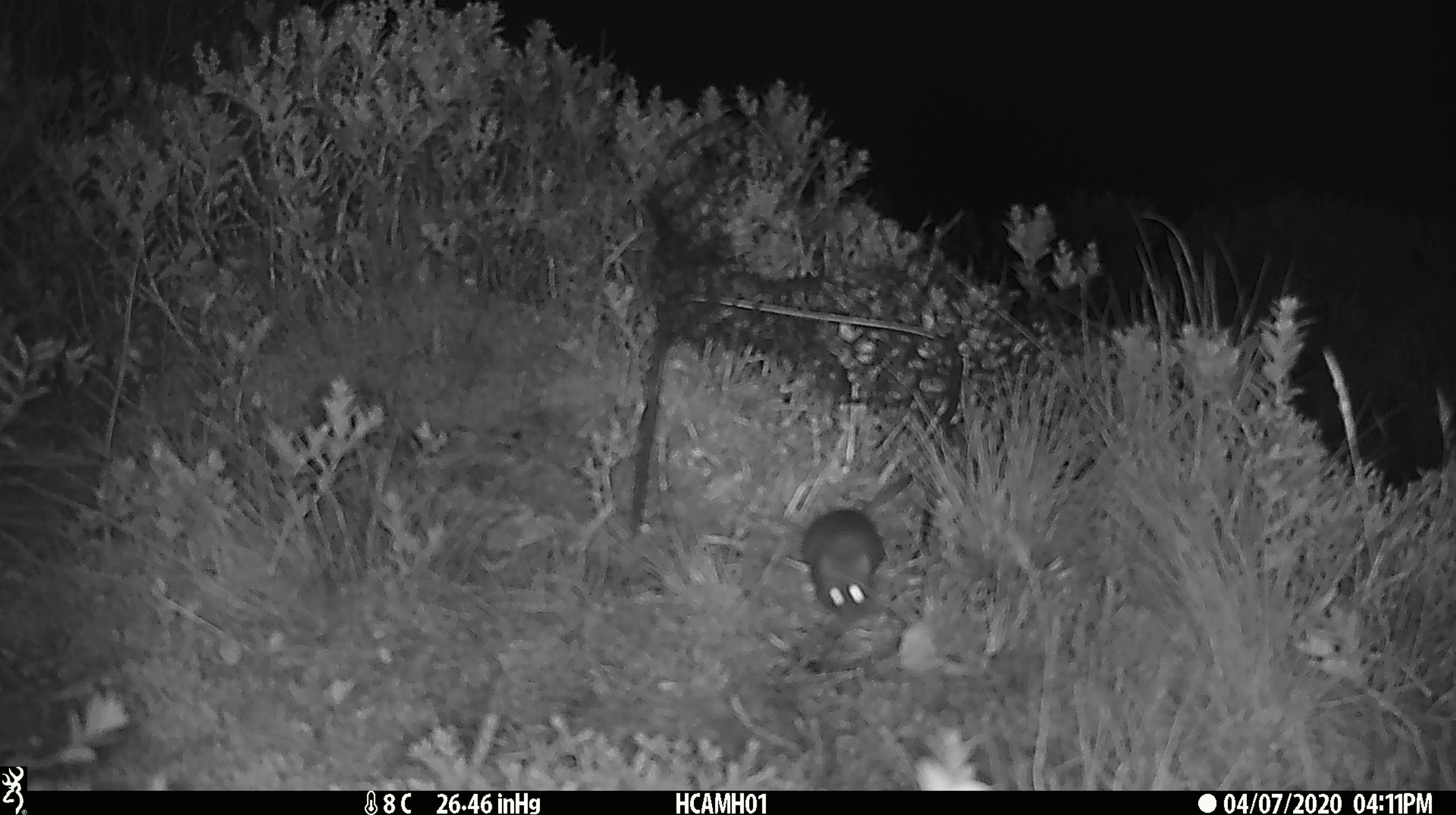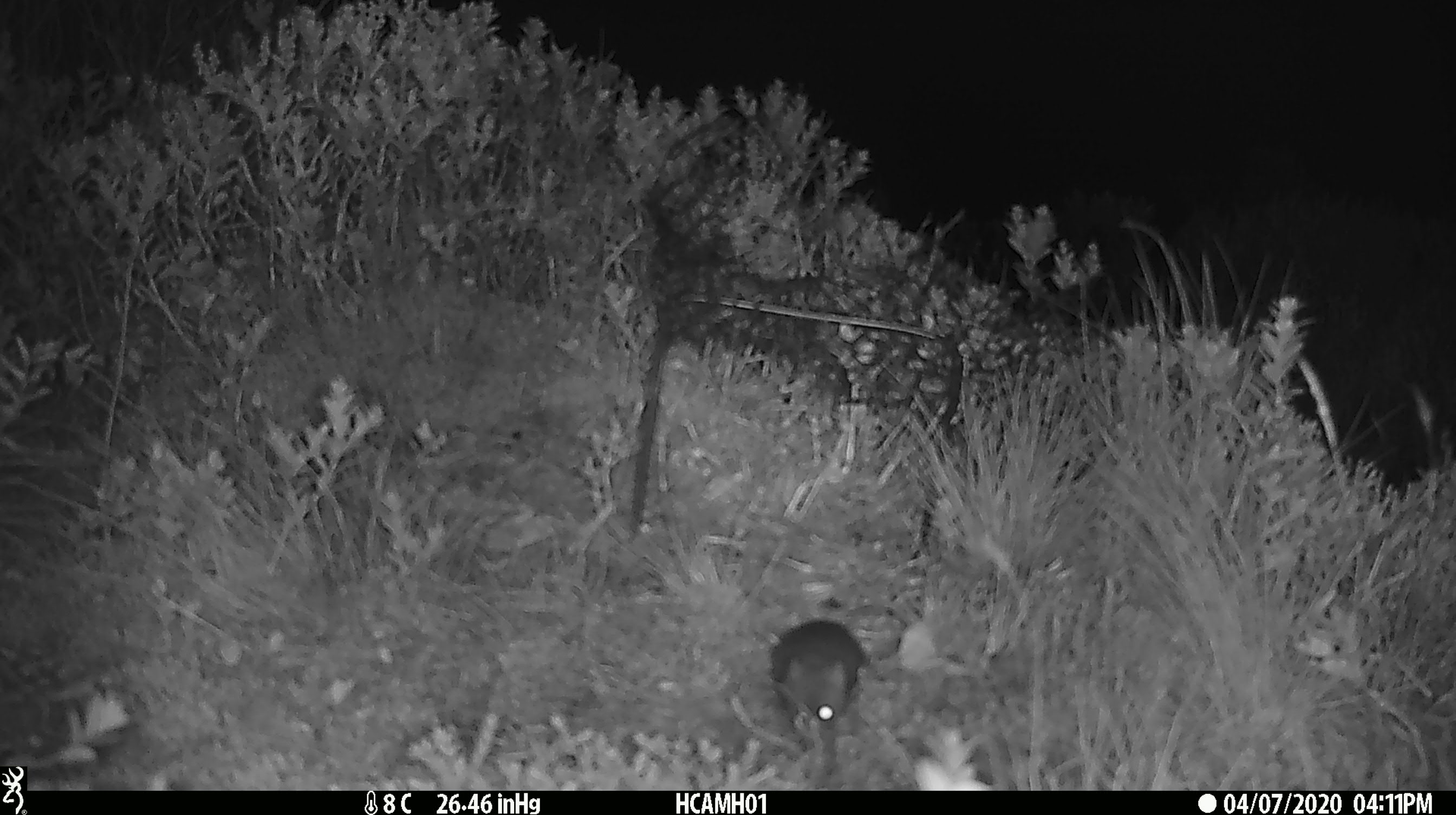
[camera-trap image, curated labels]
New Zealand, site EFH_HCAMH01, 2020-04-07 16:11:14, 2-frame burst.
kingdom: Animalia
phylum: Chordata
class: Mammalia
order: Rodentia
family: Muridae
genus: Mus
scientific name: Mus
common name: mouse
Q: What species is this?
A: Mouse (Mus).